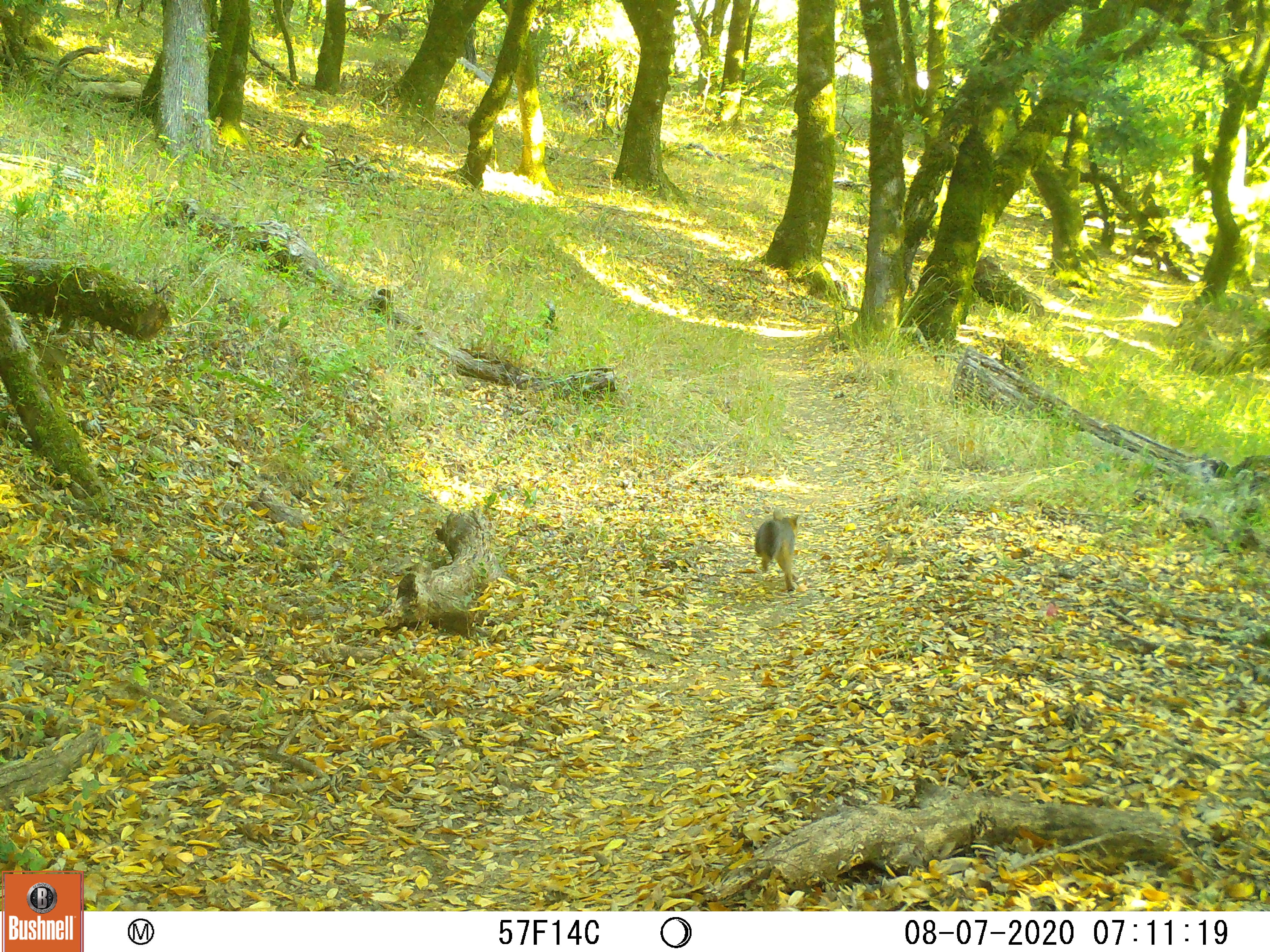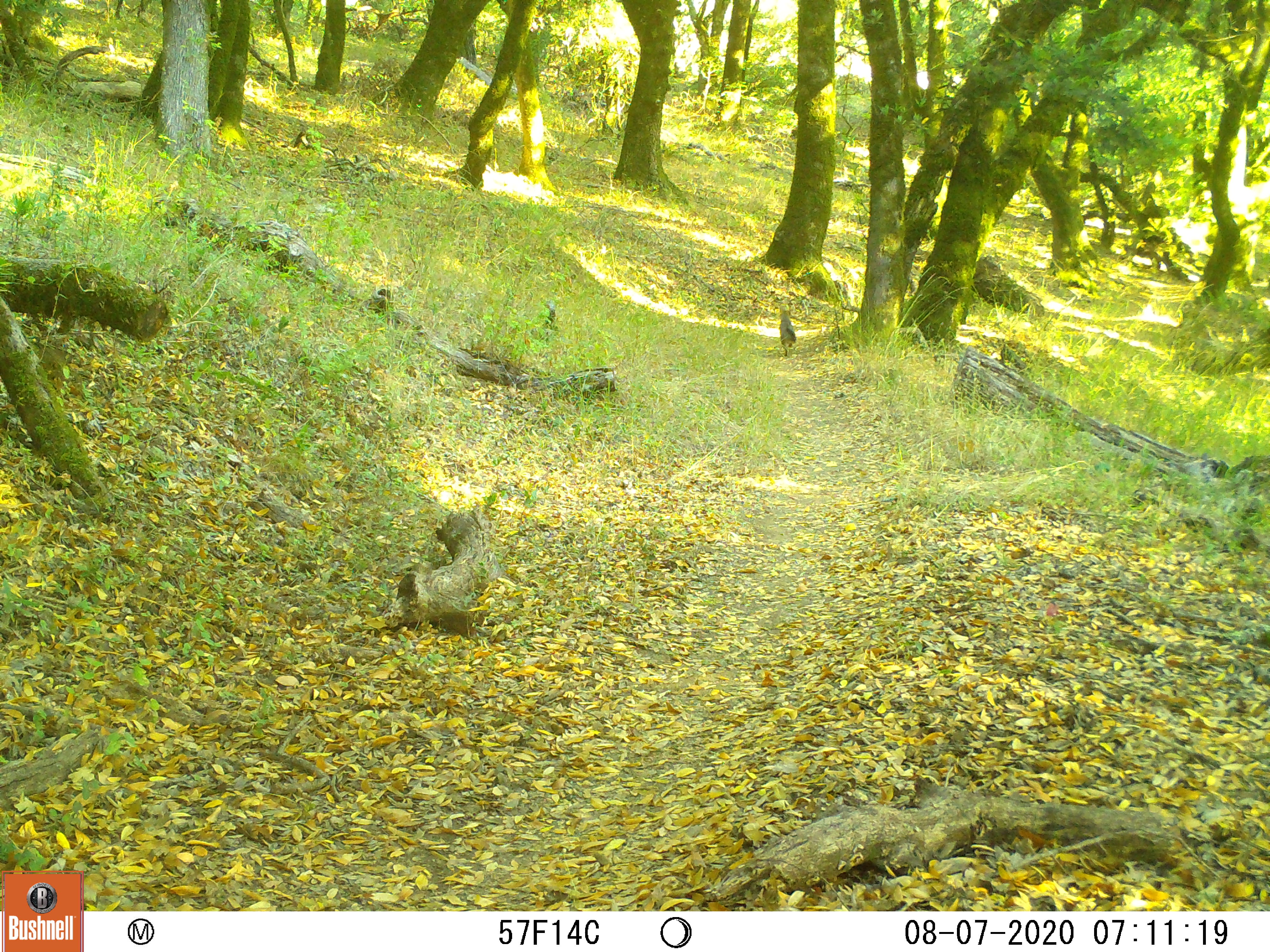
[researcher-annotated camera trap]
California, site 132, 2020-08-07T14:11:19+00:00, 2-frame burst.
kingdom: Animalia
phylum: Chordata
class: Mammalia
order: Carnivora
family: Canidae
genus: Urocyon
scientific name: Urocyon cinereoargenteus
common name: gray fox